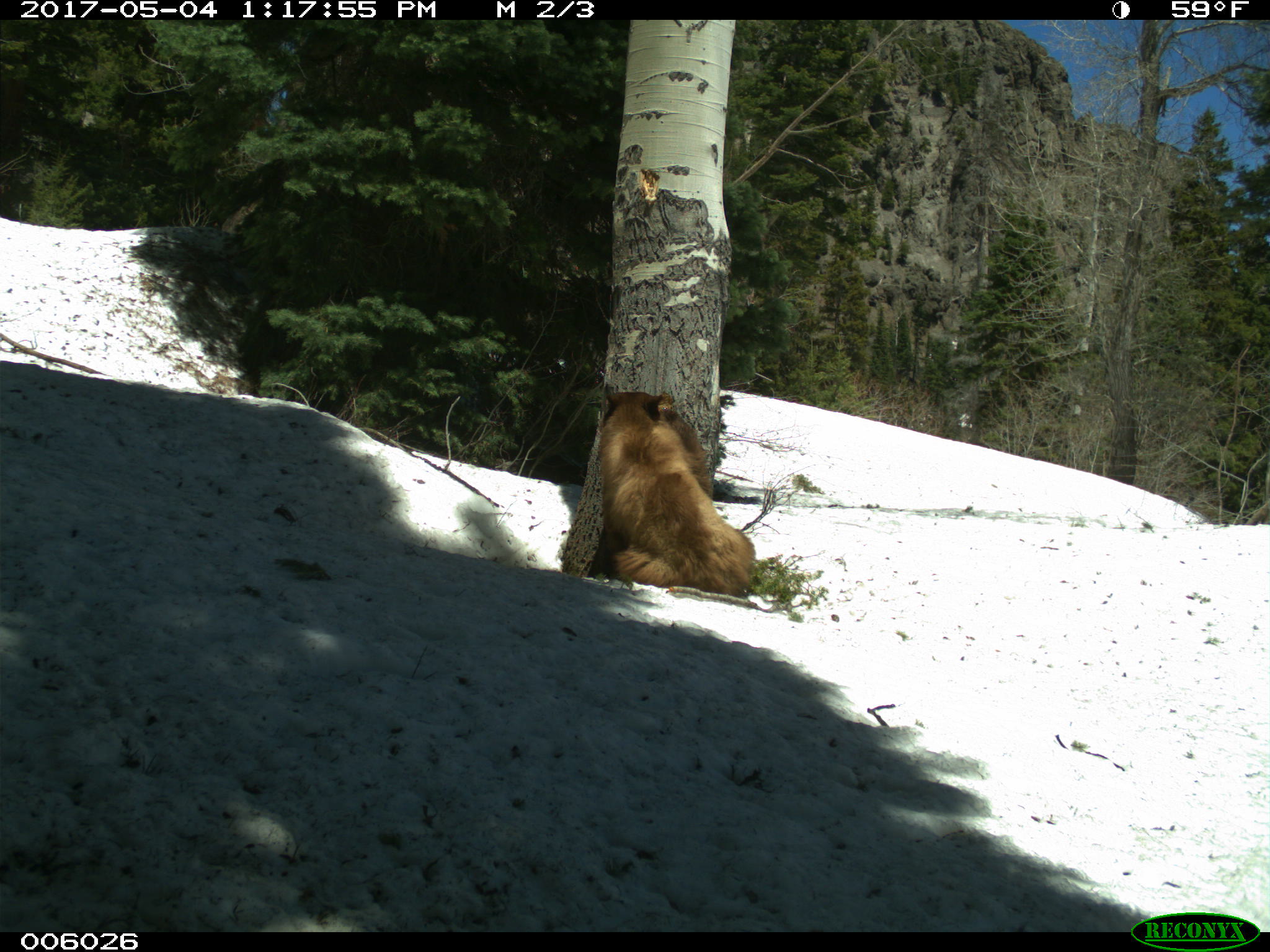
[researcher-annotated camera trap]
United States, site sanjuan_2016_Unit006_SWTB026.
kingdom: Animalia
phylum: Chordata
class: Mammalia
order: Carnivora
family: Ursidae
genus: Ursus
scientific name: Ursus americanus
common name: american black bear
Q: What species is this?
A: Ursus americanus (american black bear).